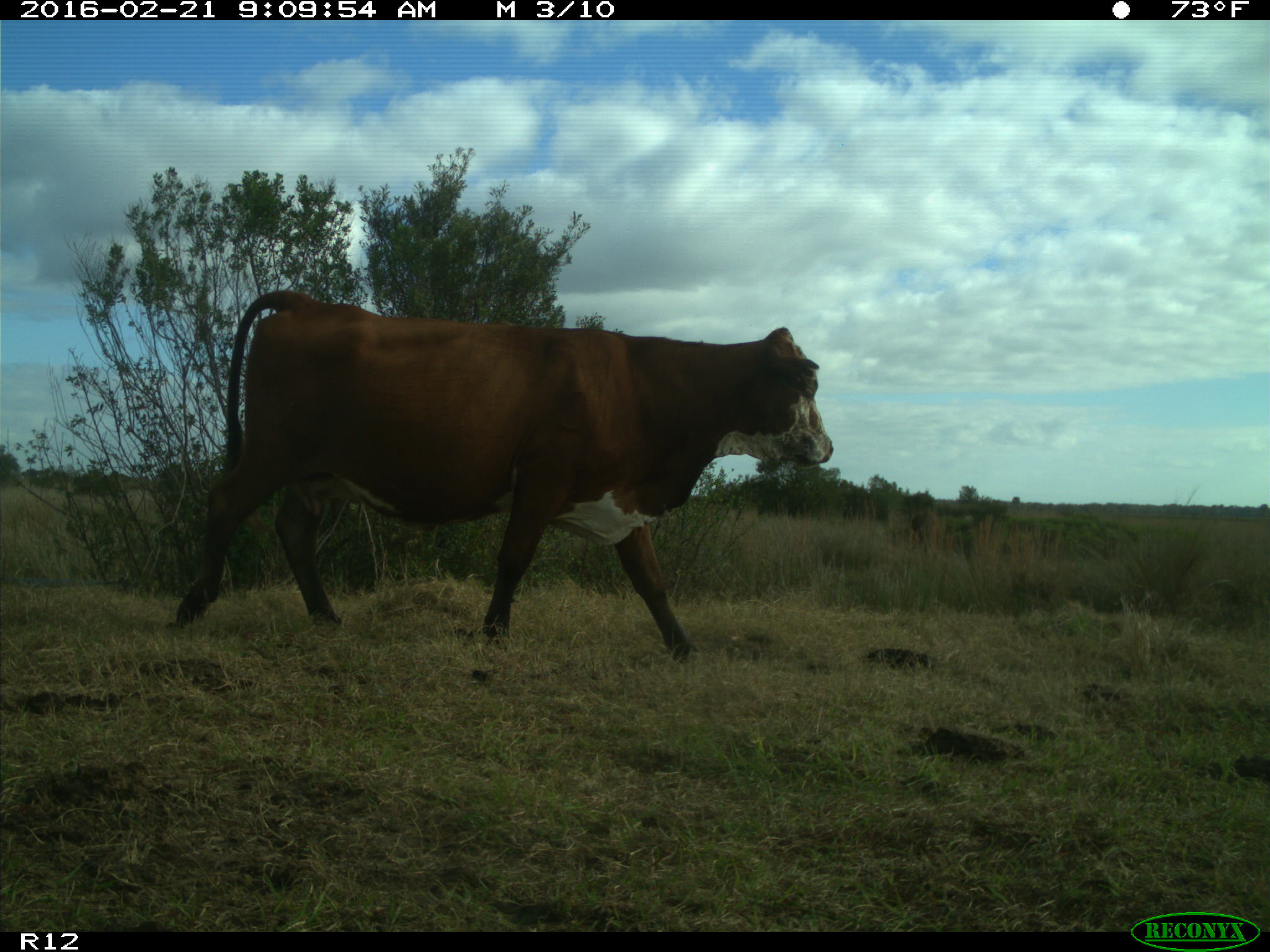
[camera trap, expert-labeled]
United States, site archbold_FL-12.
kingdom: Animalia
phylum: Chordata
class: Mammalia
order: Artiodactyla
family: Bovidae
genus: Bos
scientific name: Bos taurus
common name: domestic cow